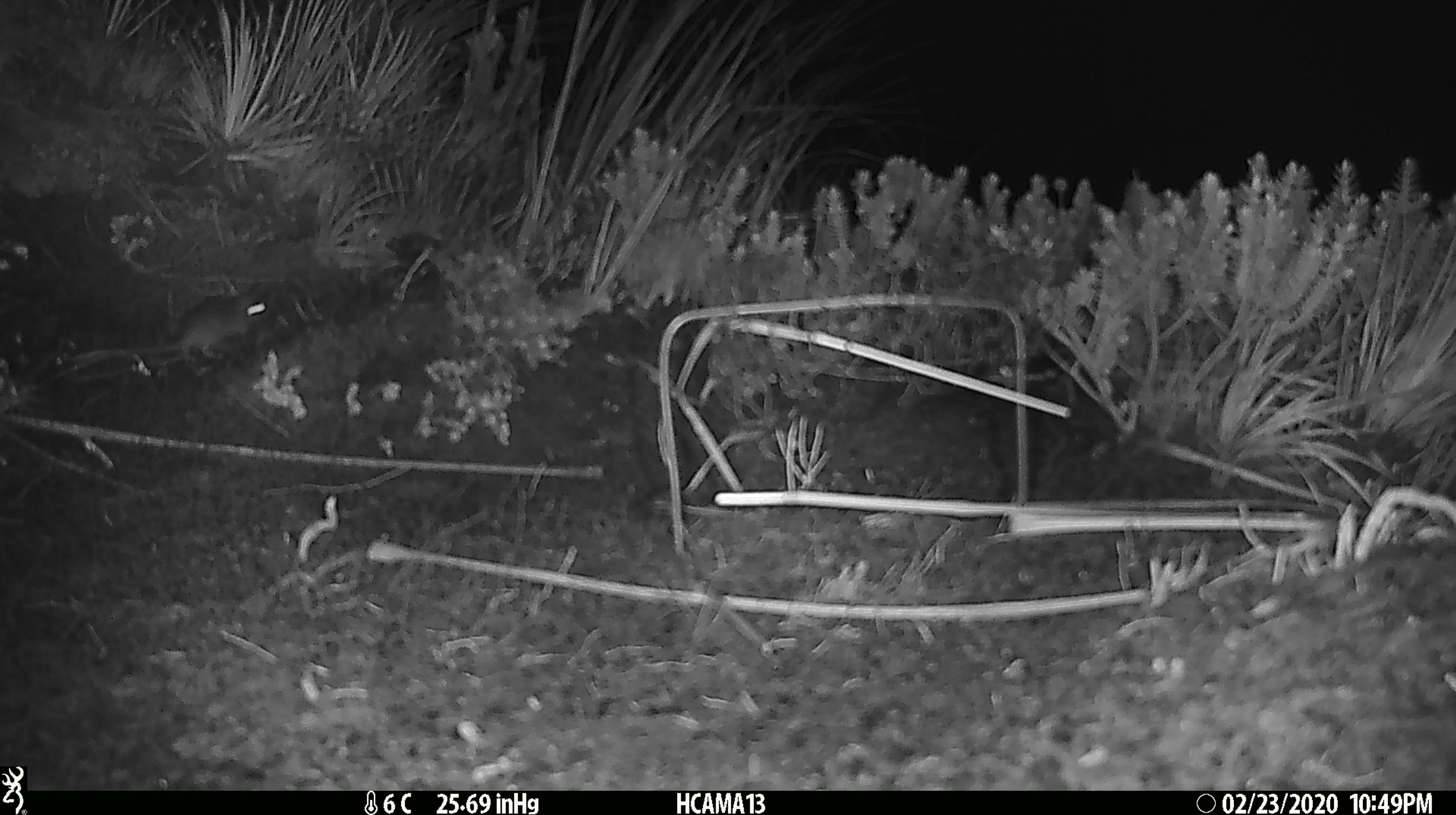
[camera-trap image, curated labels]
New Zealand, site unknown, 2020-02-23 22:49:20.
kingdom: Animalia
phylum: Chordata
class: Mammalia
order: Rodentia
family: Muridae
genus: Mus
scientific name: Mus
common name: mouse